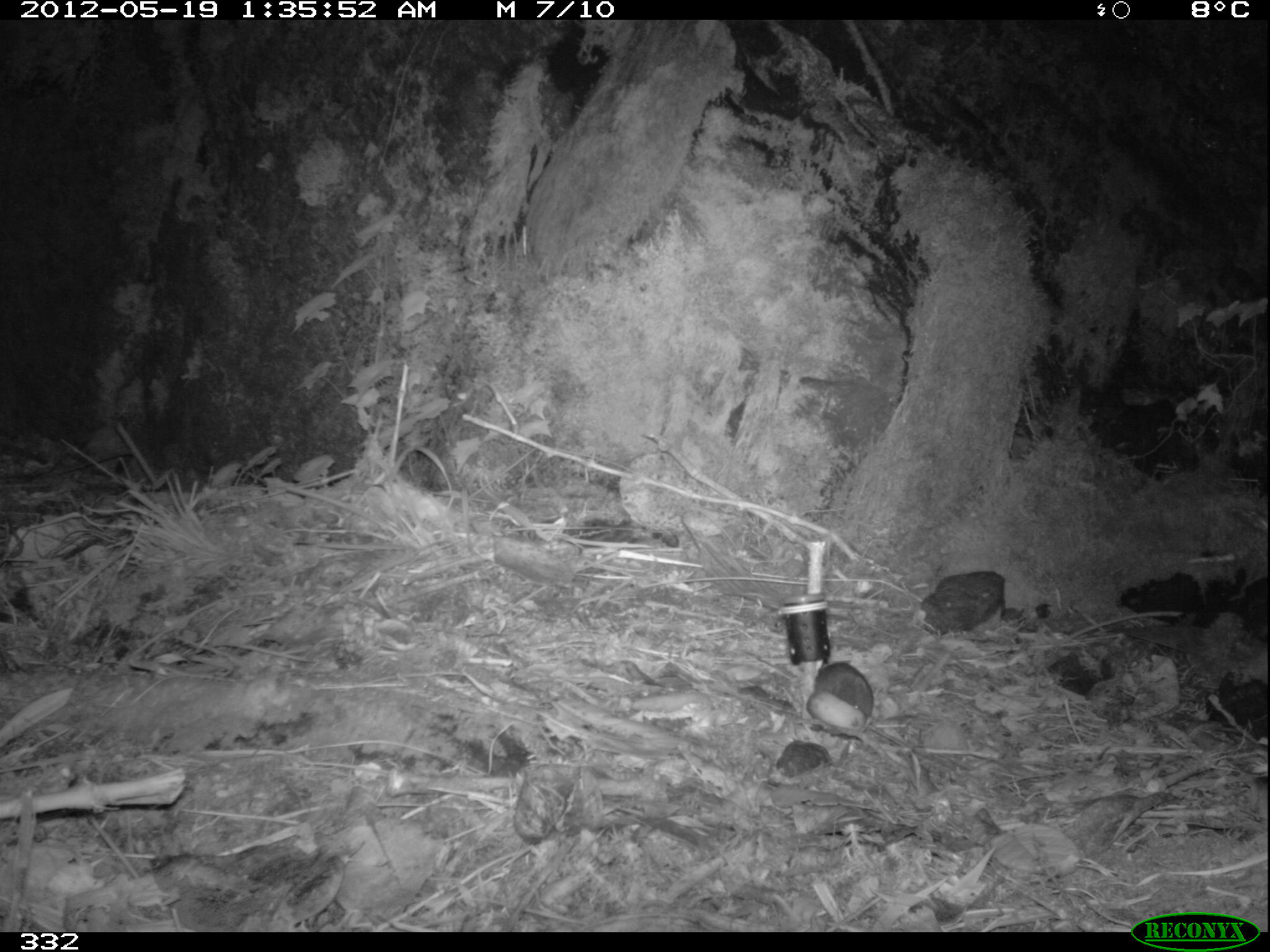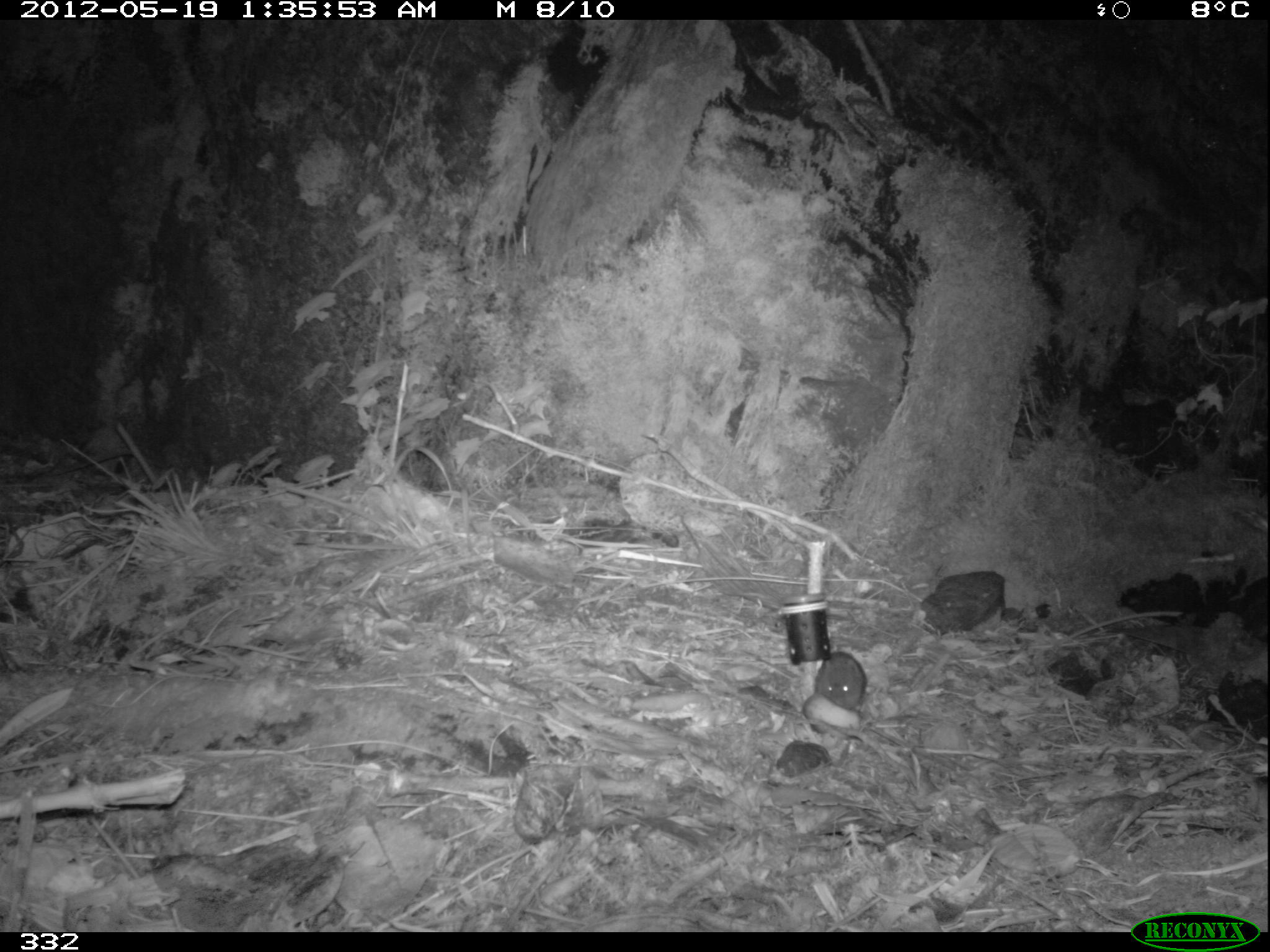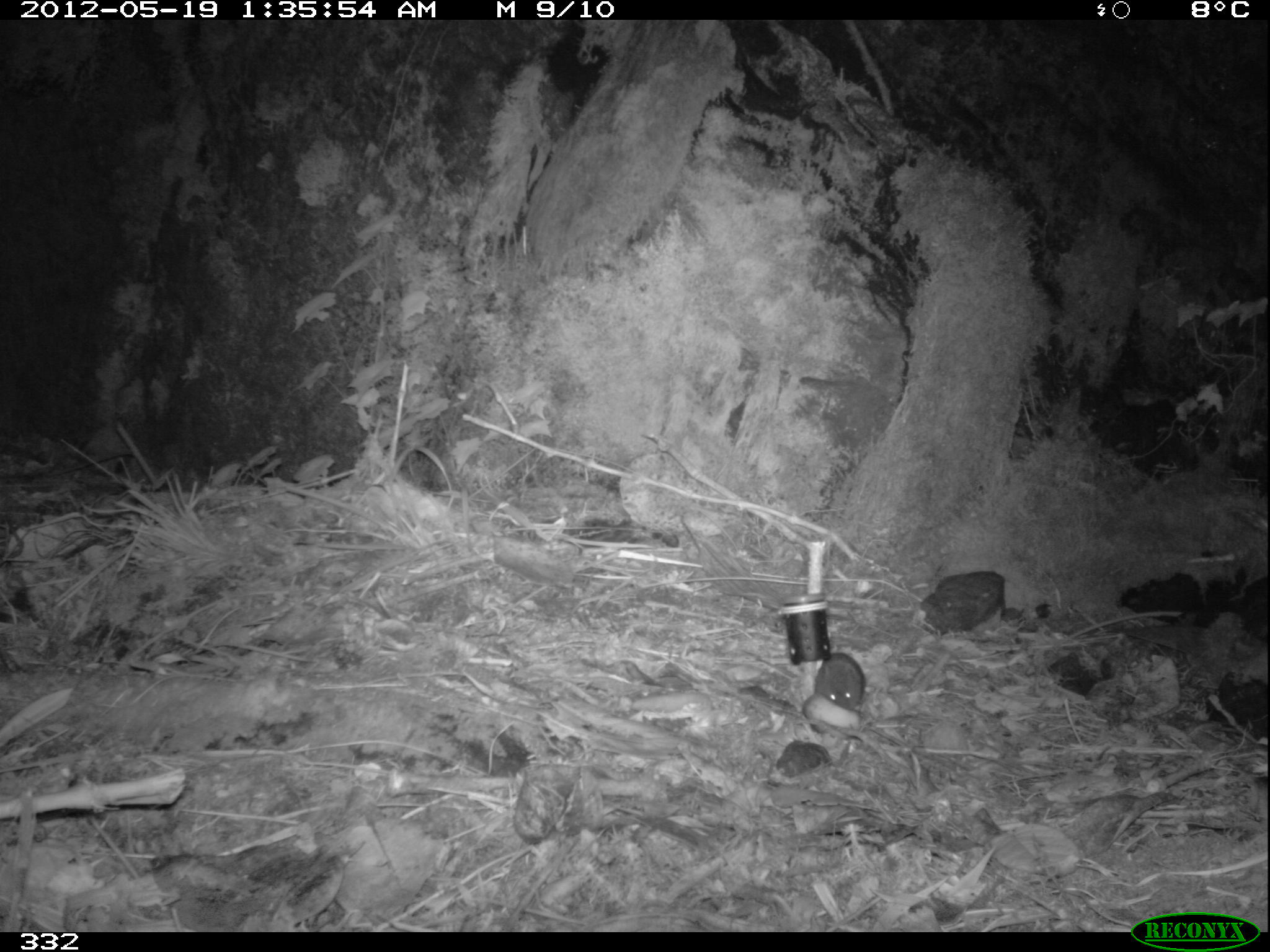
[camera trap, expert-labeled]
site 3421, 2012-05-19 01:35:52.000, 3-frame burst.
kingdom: Animalia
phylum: Chordata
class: Mammalia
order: Rodentia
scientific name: Rodentia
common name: rodents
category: unknown rodent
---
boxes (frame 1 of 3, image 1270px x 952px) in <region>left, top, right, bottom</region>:
unknown rodent: <region>815, 661, 874, 717</region>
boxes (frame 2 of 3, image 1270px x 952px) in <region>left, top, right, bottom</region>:
unknown rodent: <region>814, 651, 867, 708</region>